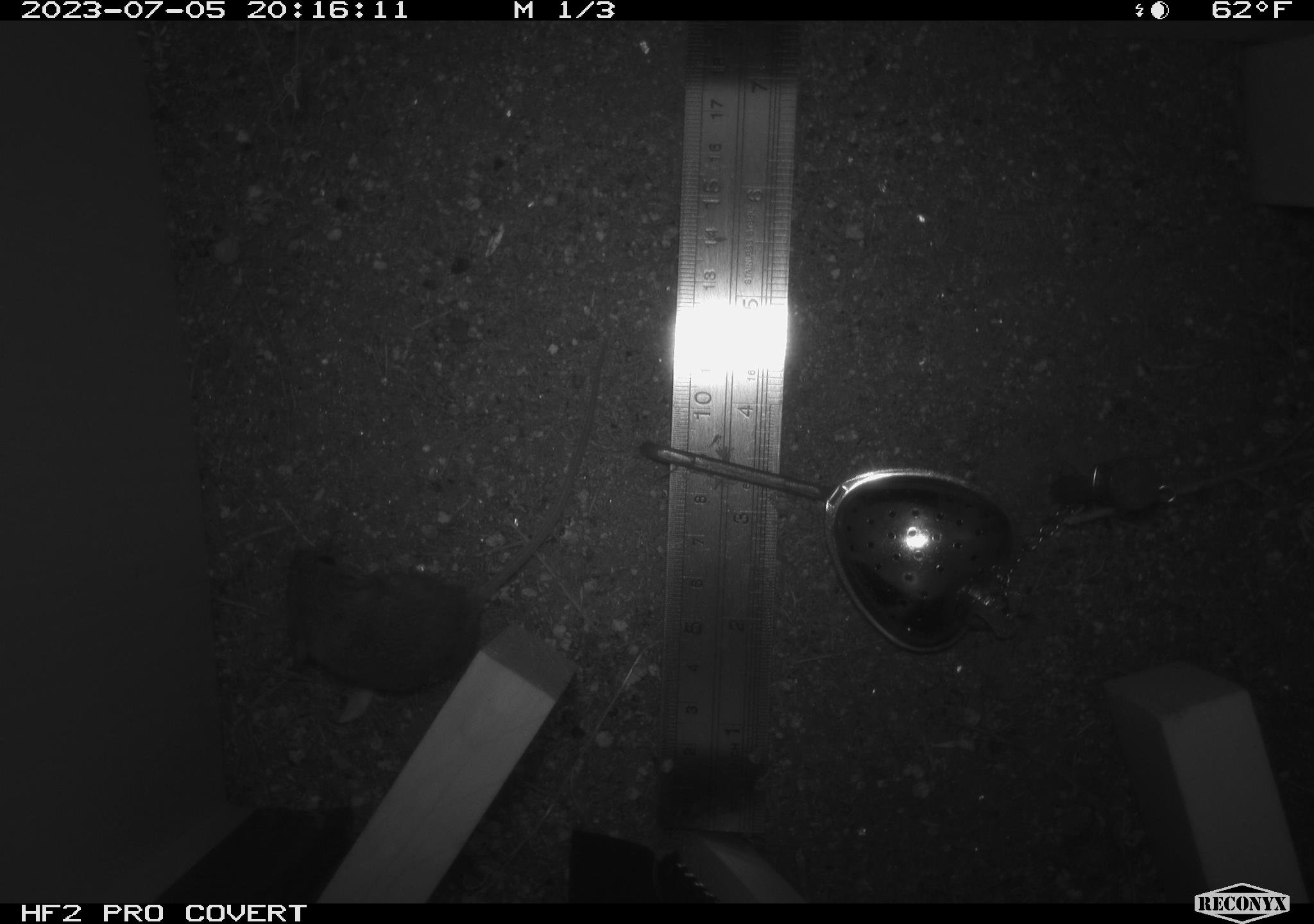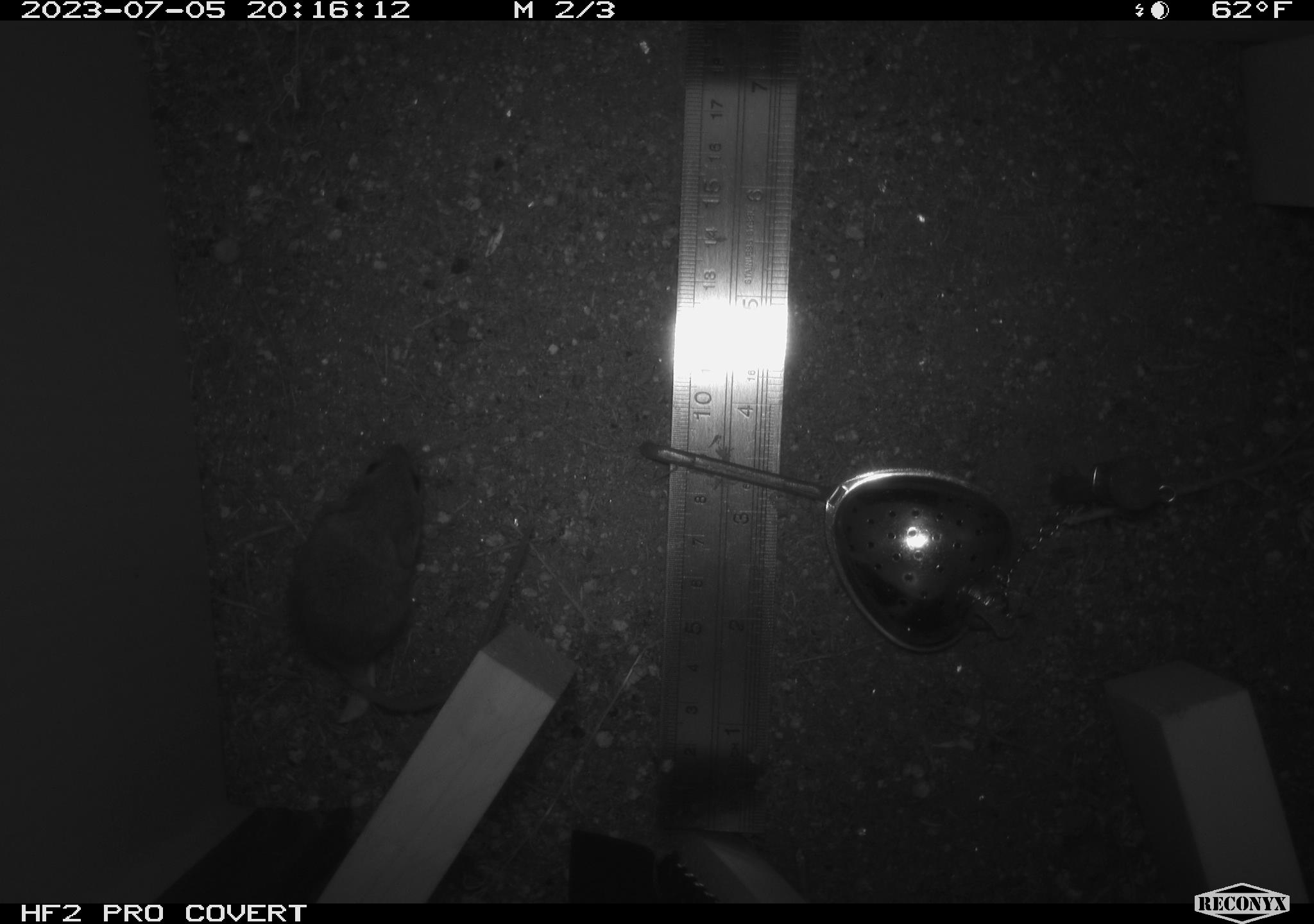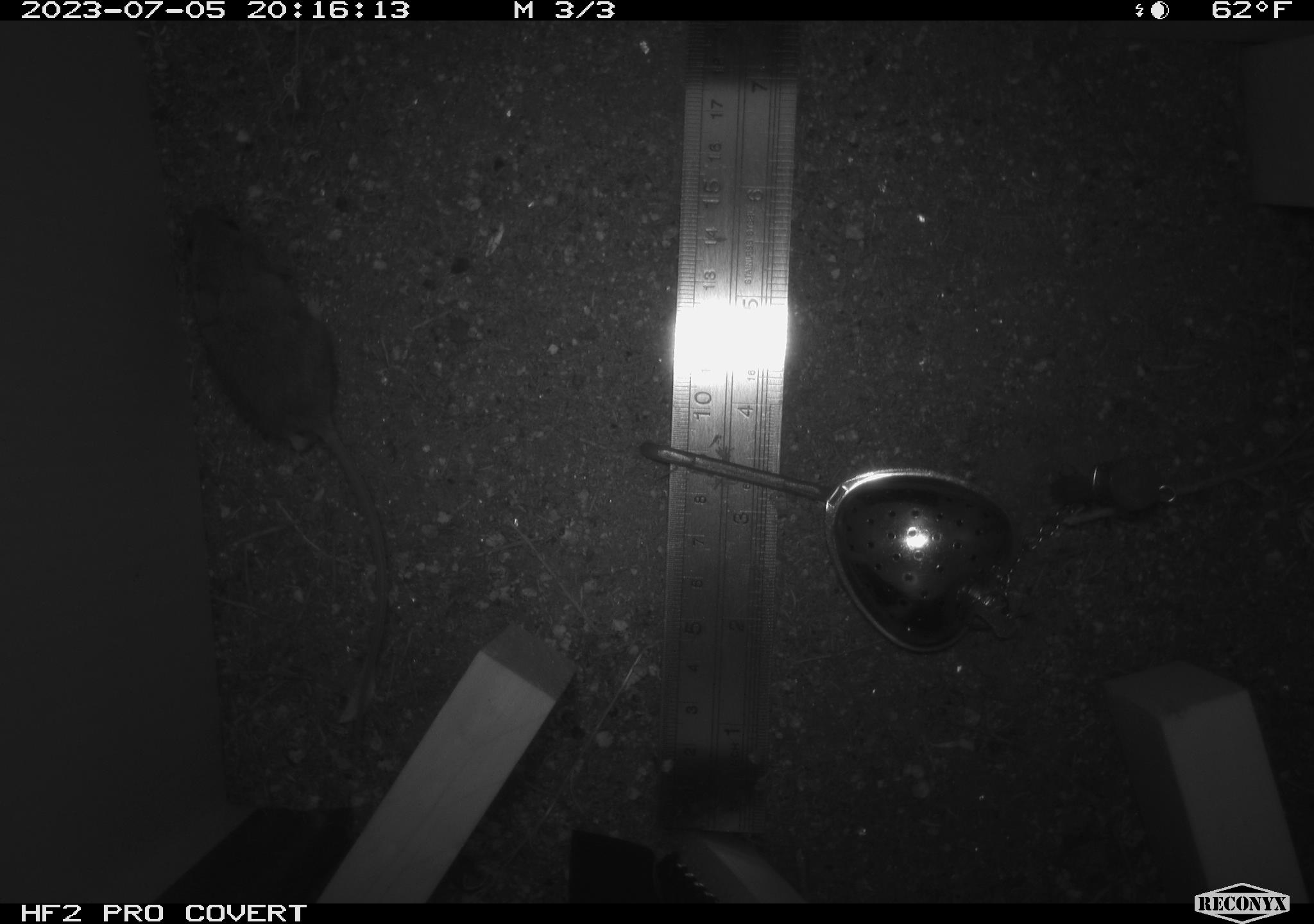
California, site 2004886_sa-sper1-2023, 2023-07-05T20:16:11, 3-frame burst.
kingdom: Animalia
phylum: Chordata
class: Mammalia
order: Rodentia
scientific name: Rodentia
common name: mouse species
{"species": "mouse species (Rodentia)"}